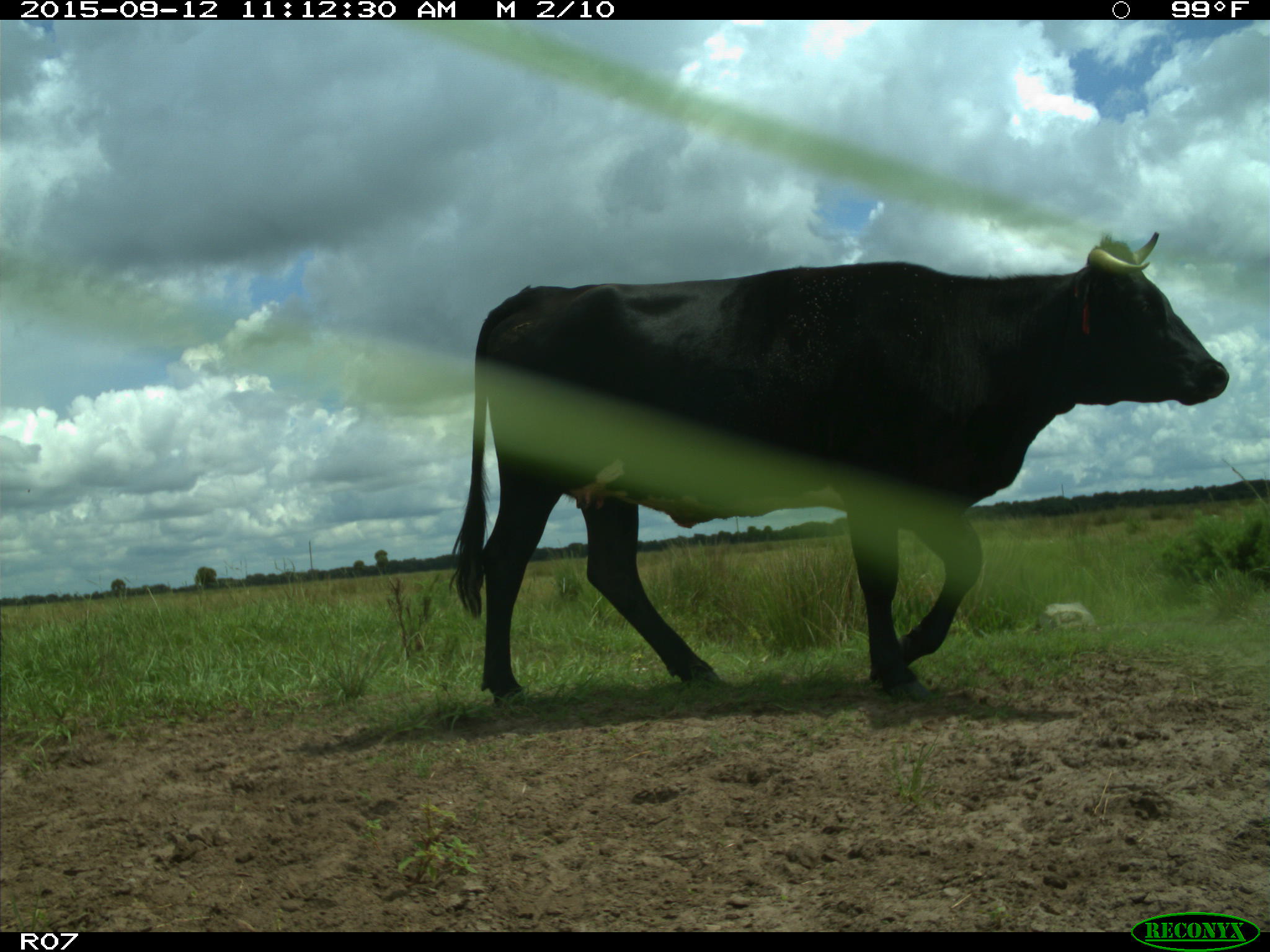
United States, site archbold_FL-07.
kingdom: Animalia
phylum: Chordata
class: Mammalia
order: Artiodactyla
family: Bovidae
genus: Bos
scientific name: Bos taurus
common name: domestic cow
Bos taurus (domestic cow).